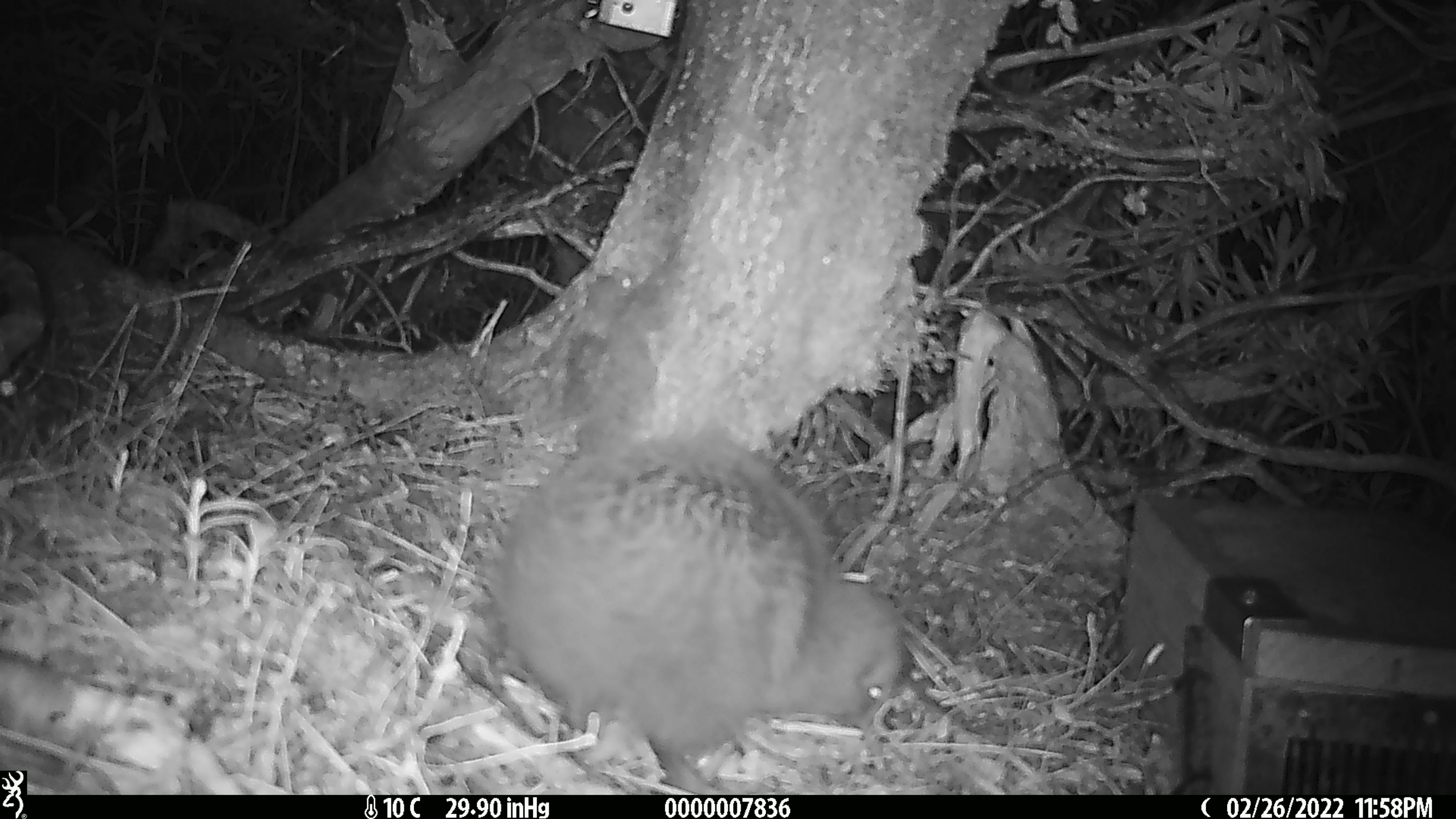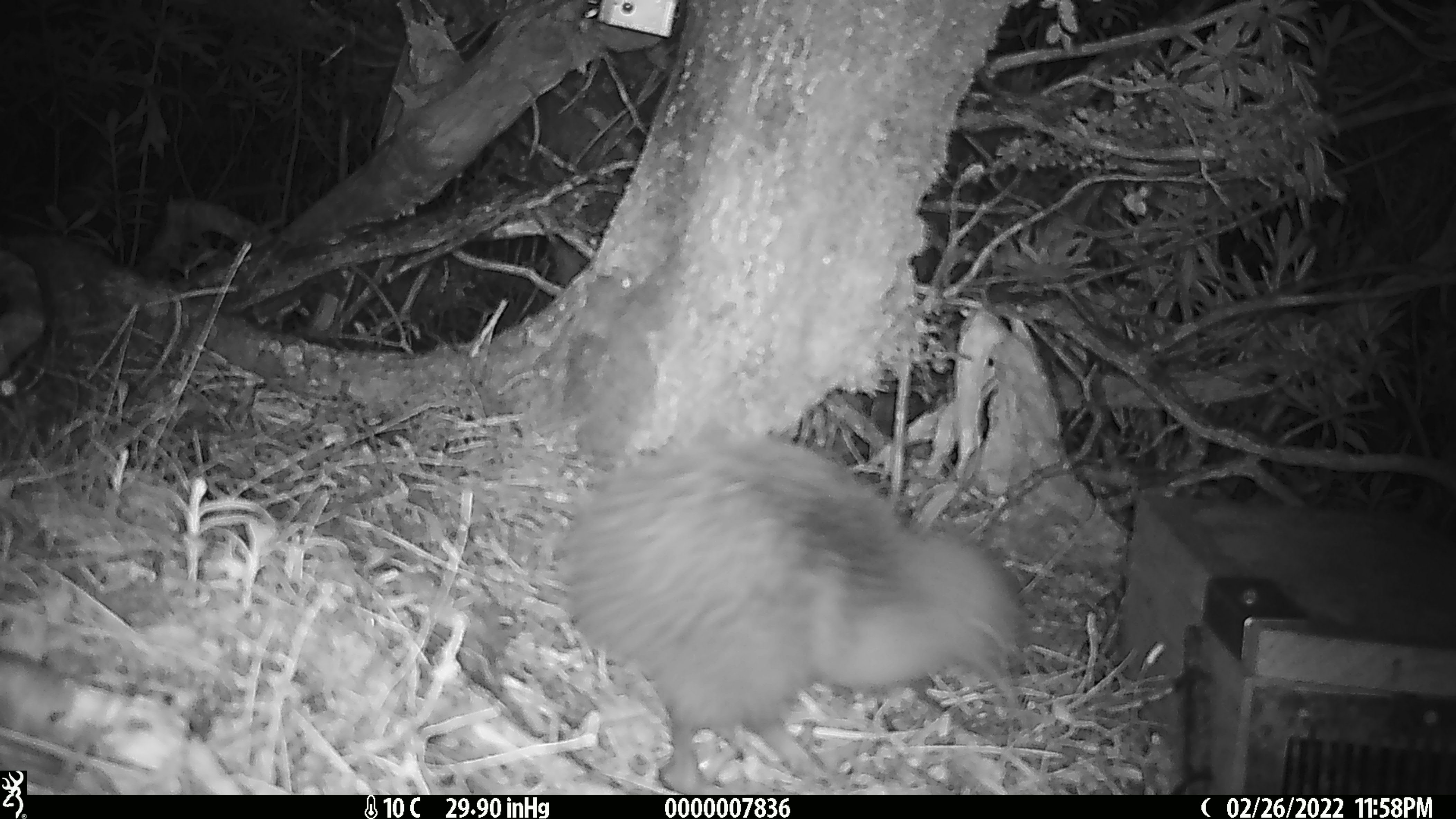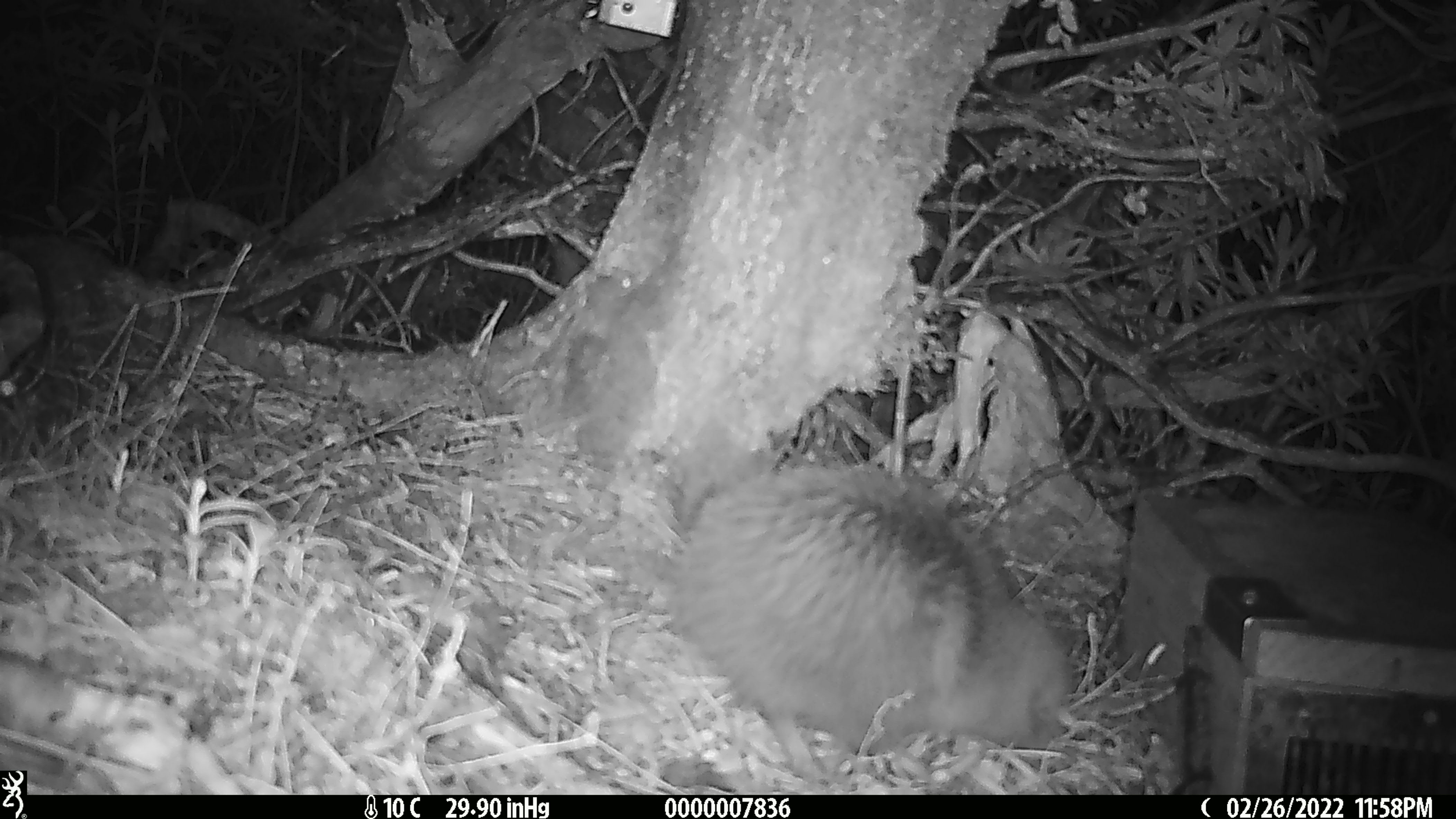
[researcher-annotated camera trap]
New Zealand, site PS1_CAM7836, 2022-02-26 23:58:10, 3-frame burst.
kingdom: Animalia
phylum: Chordata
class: Aves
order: Apterygiformes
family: Apterygidae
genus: Apteryx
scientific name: Apteryx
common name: kiwi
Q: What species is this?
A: Kiwi (Apteryx).